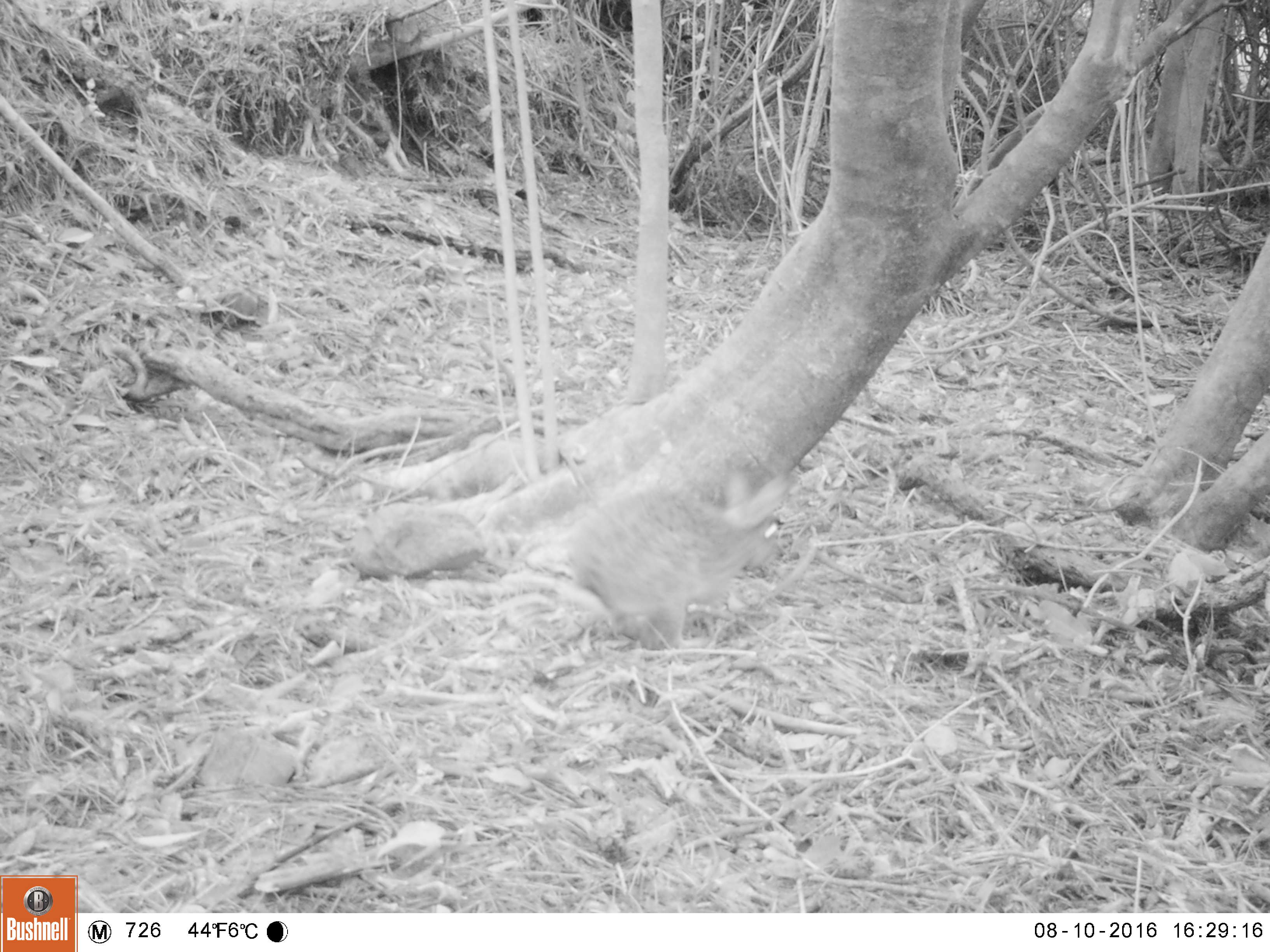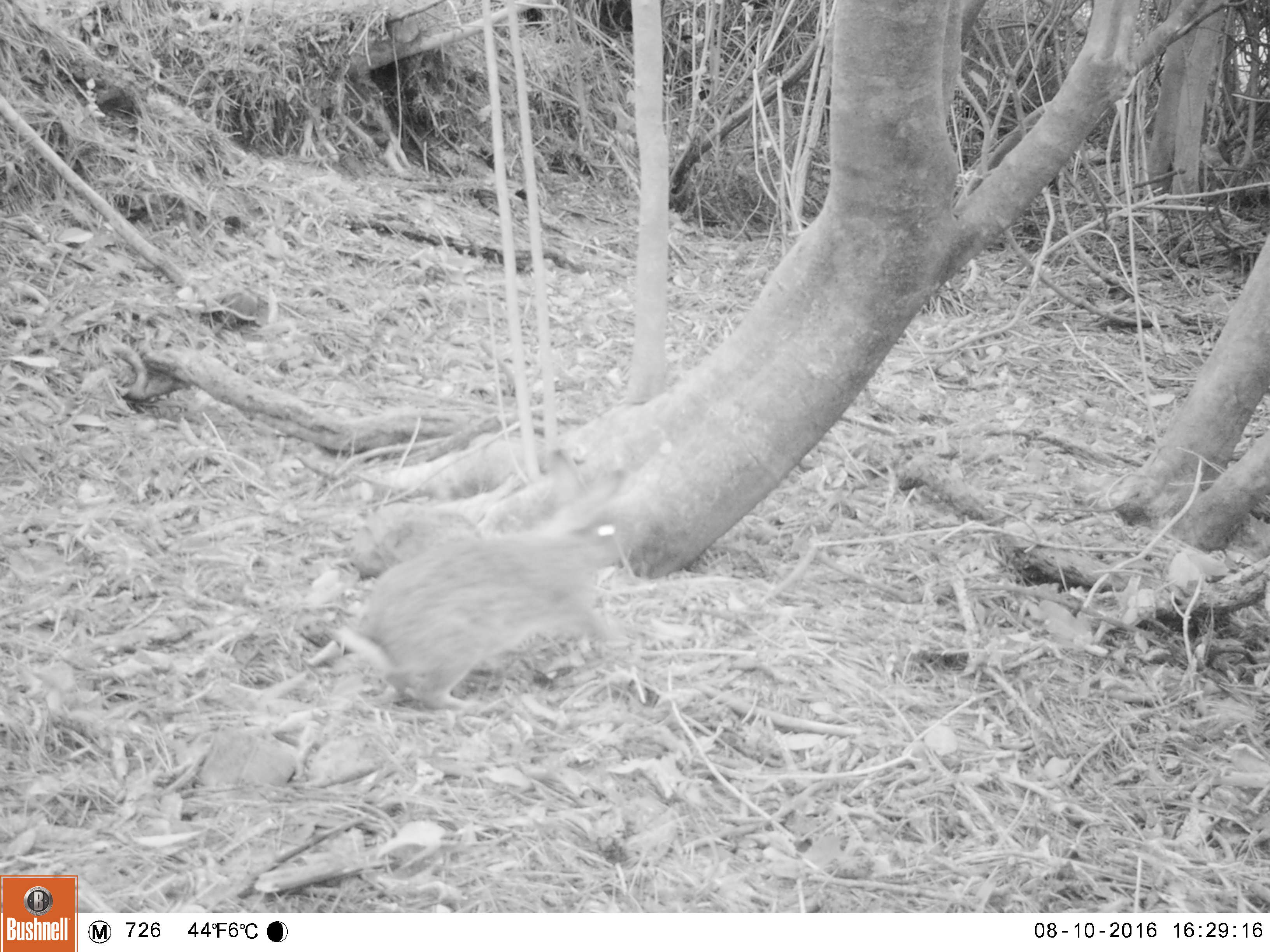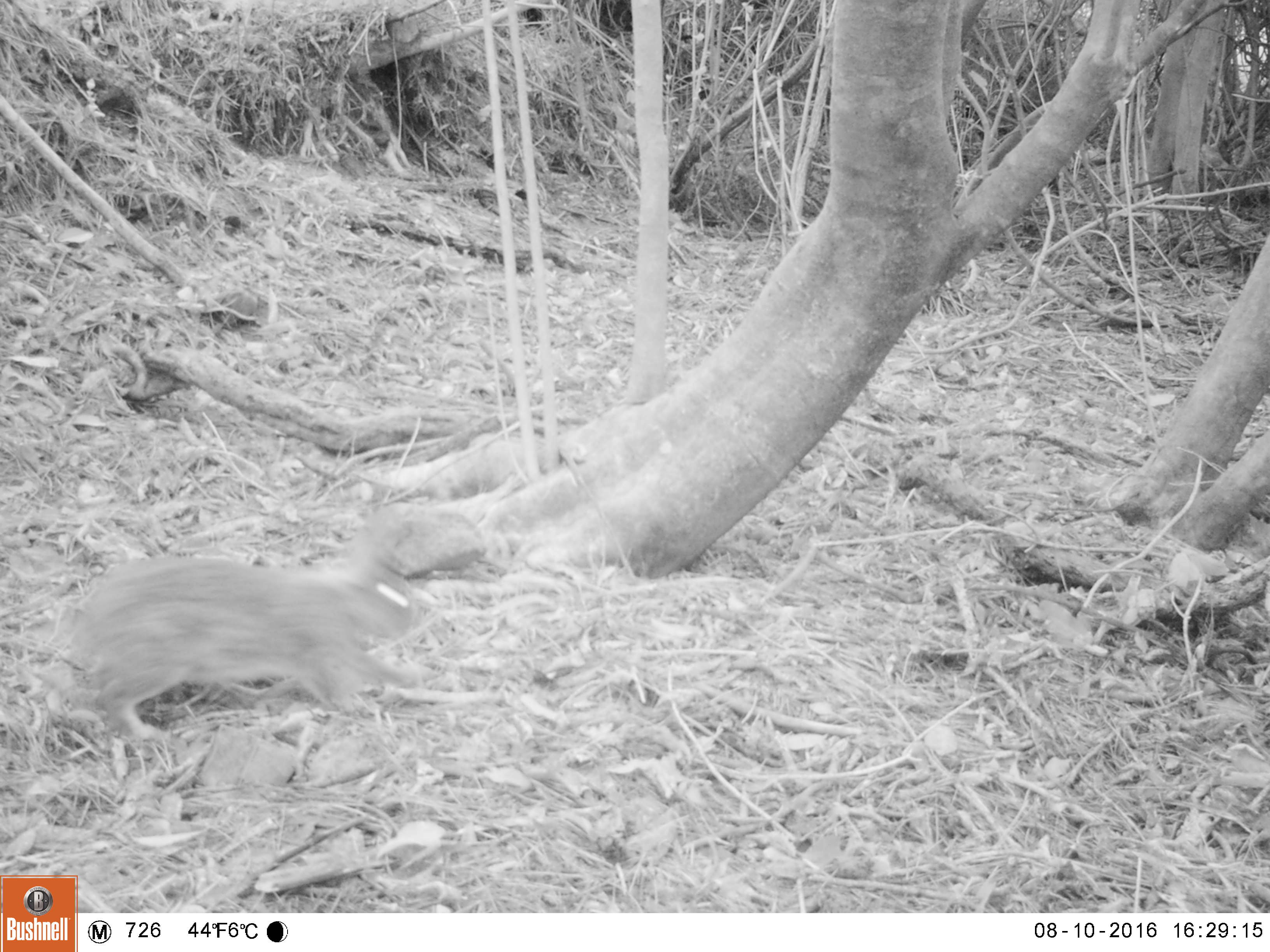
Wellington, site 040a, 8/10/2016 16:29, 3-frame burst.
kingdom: Animalia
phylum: Chordata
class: Mammalia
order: Lagomorpha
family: Leporidae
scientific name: Leporidae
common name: rabbit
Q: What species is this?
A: Rabbit (Leporidae).